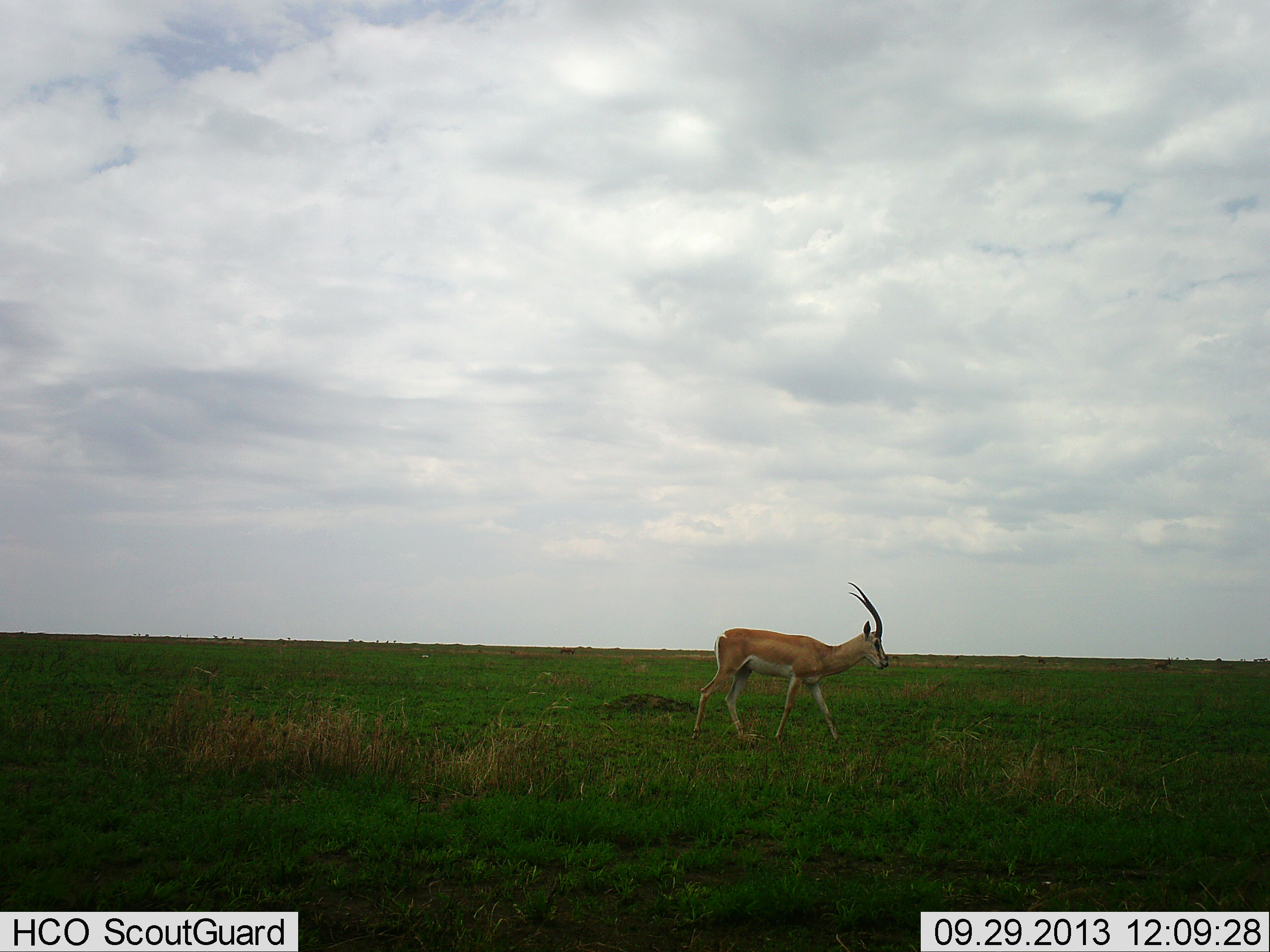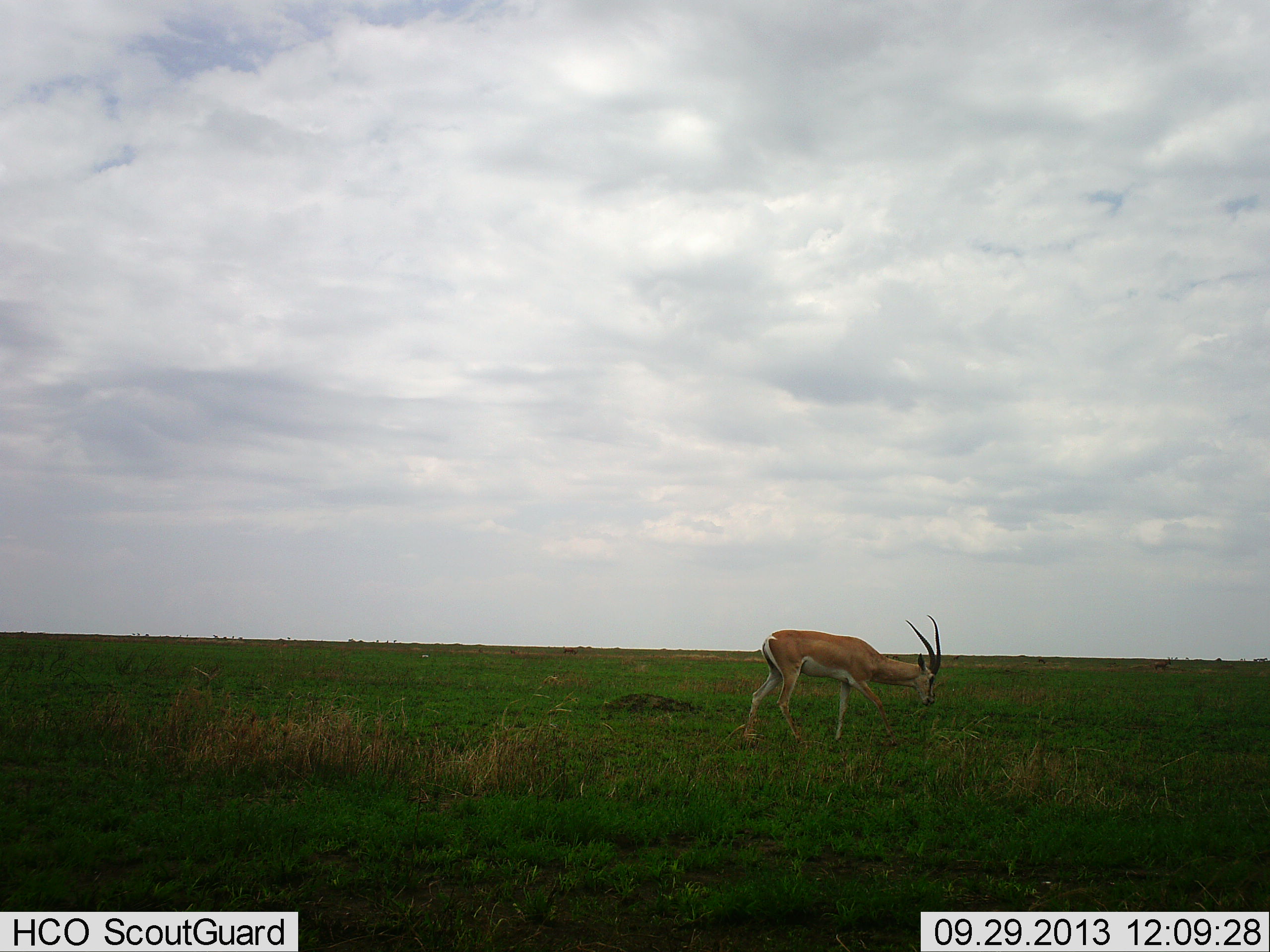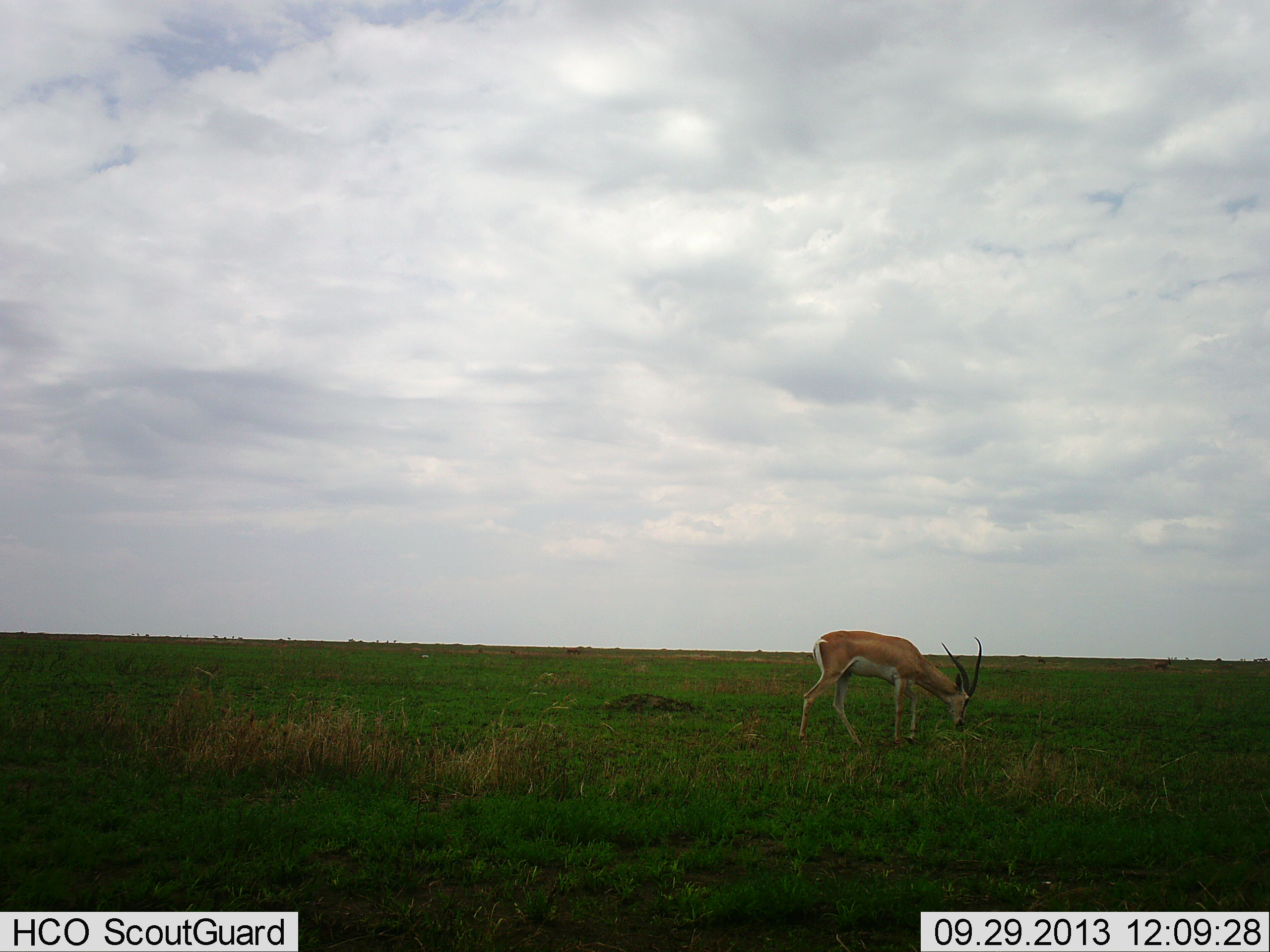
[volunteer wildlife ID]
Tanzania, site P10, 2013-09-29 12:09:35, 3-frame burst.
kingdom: Animalia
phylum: Chordata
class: Mammalia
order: Artiodactyla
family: Bovidae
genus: Nanger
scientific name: Nanger granti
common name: grant's gazelle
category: gazellegrants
Gazellegrants (grant's gazelle) (Nanger granti), count 1. Behavior (volunteer vote fractions): standing 0%, resting 0%, moving 50%, interacting 0%. Young present (vote fraction): 0%. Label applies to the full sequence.